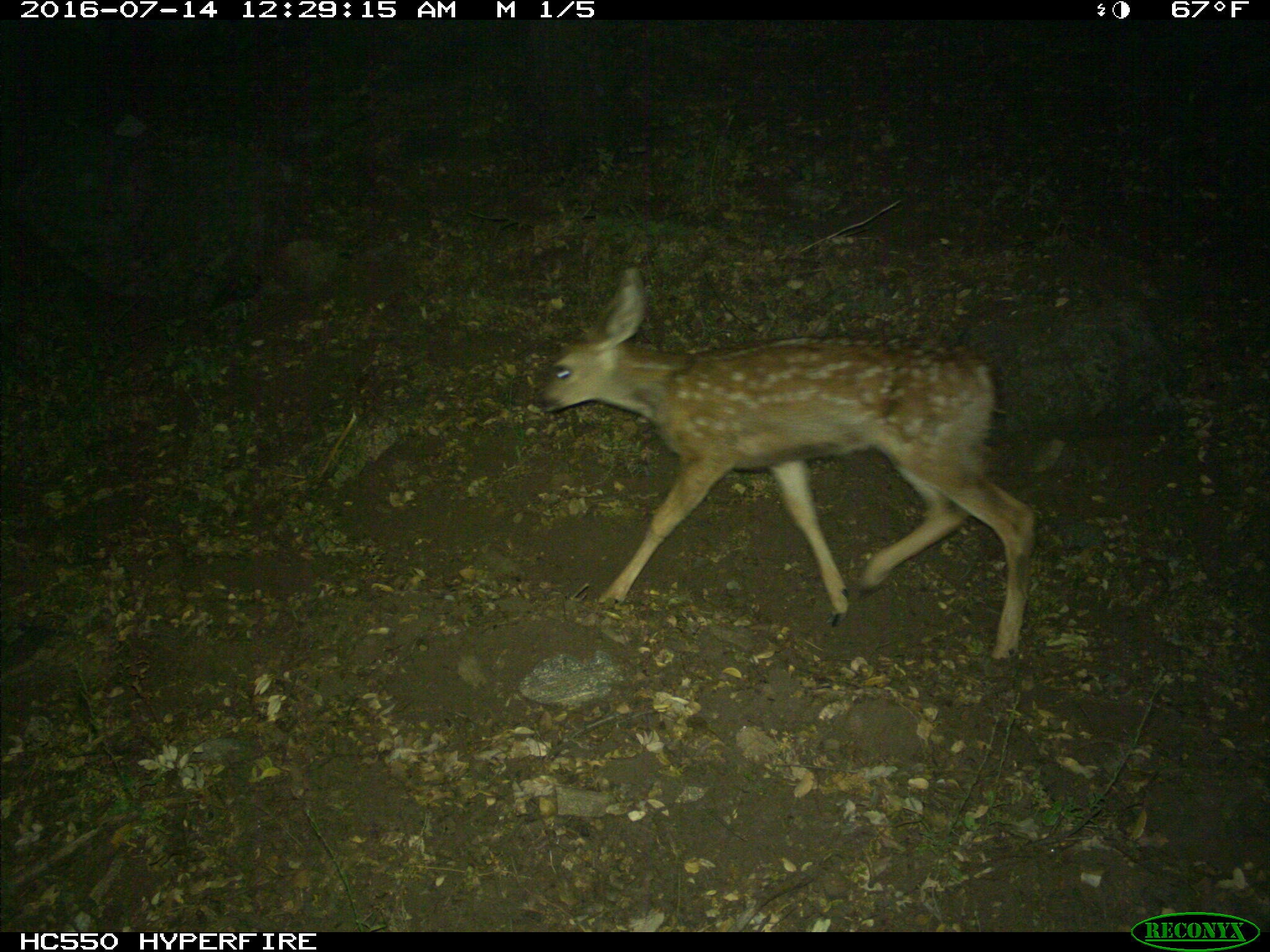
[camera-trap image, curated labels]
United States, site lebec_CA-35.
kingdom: Animalia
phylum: Chordata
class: Mammalia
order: Artiodactyla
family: Cervidae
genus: Odocoileus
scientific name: Odocoileus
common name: deer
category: unidentified deer